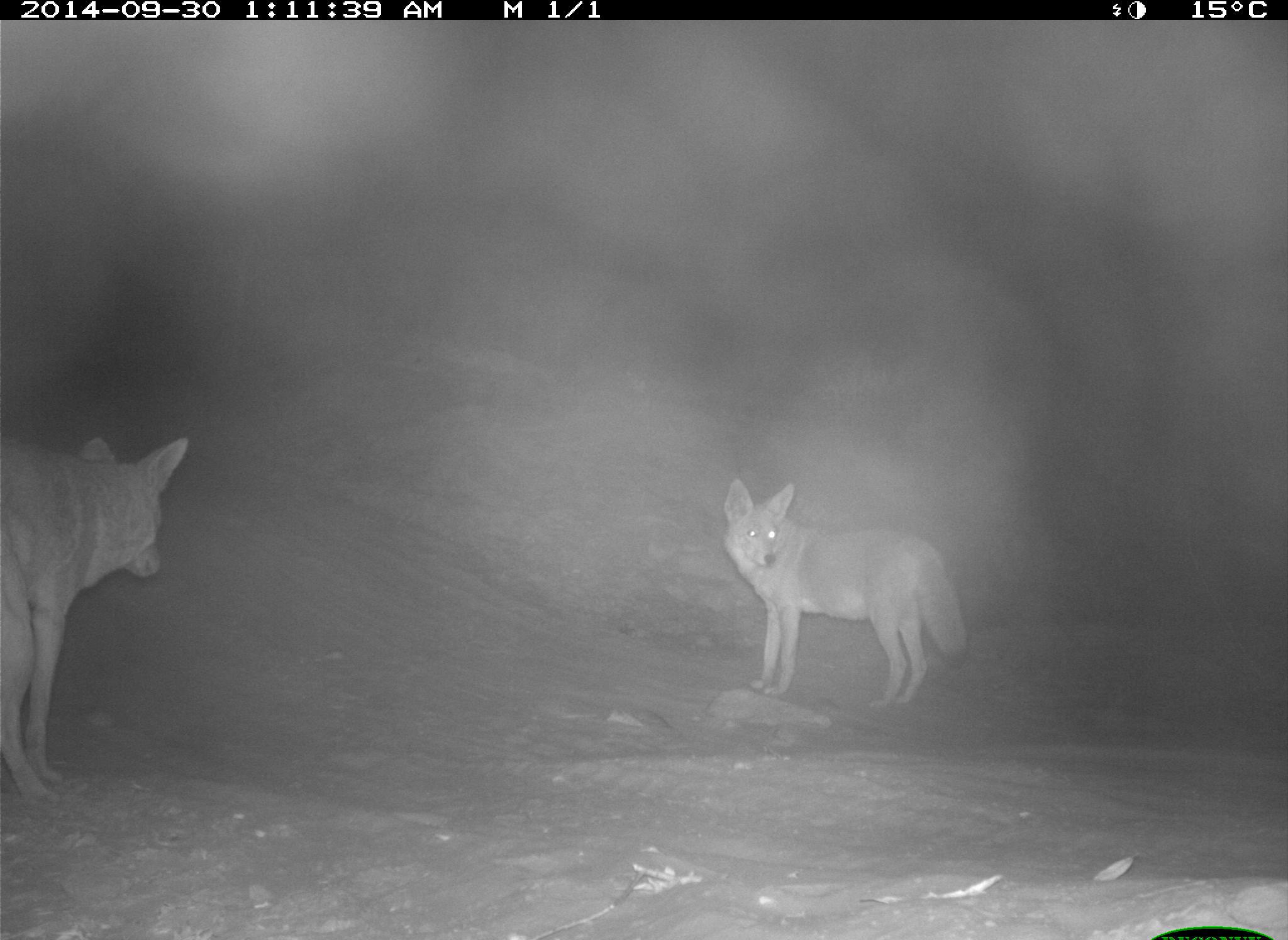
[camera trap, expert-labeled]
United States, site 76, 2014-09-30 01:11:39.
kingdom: Animalia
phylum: Chordata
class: Mammalia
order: Carnivora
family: Canidae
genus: Canis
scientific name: Canis latrans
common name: coyote